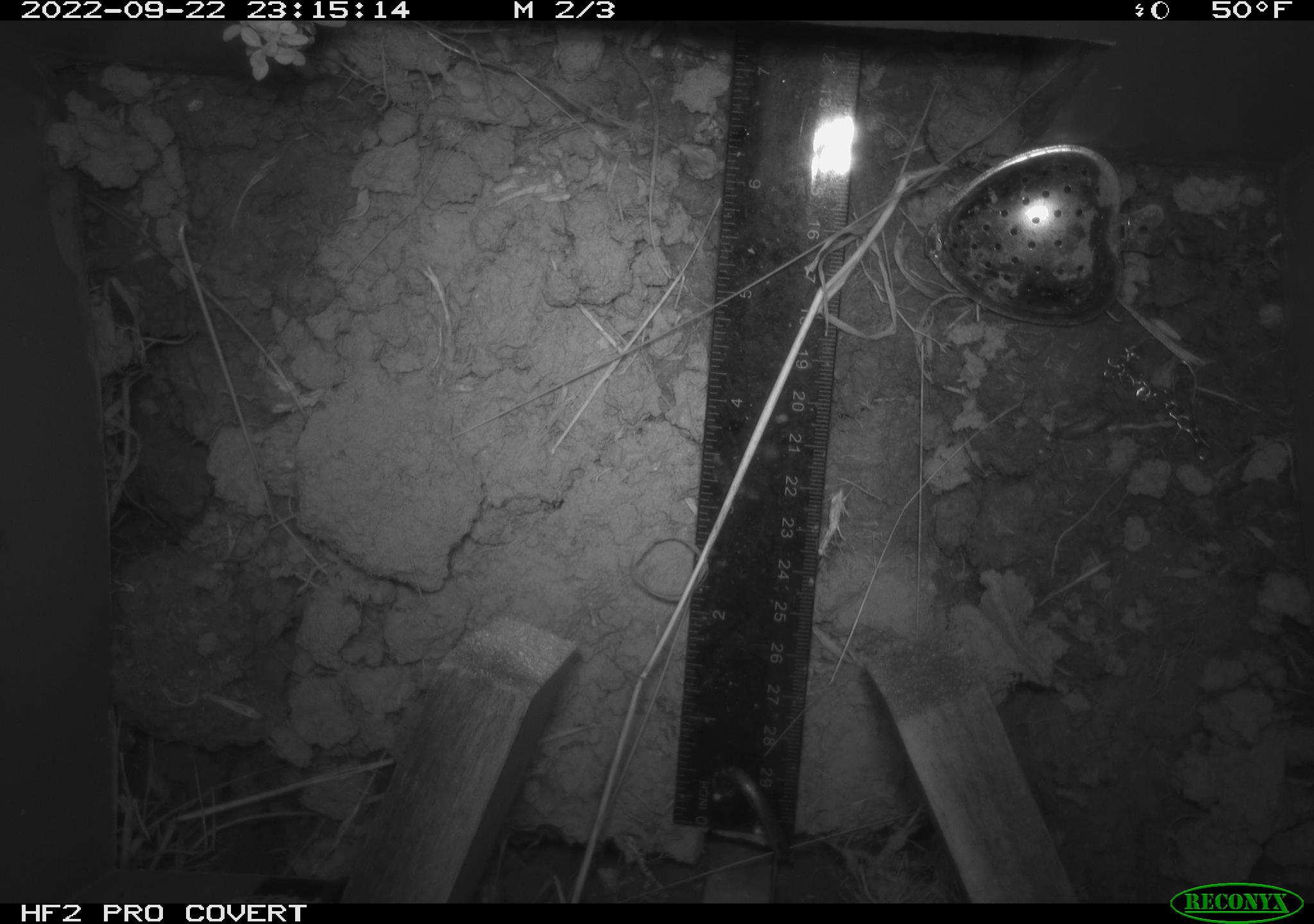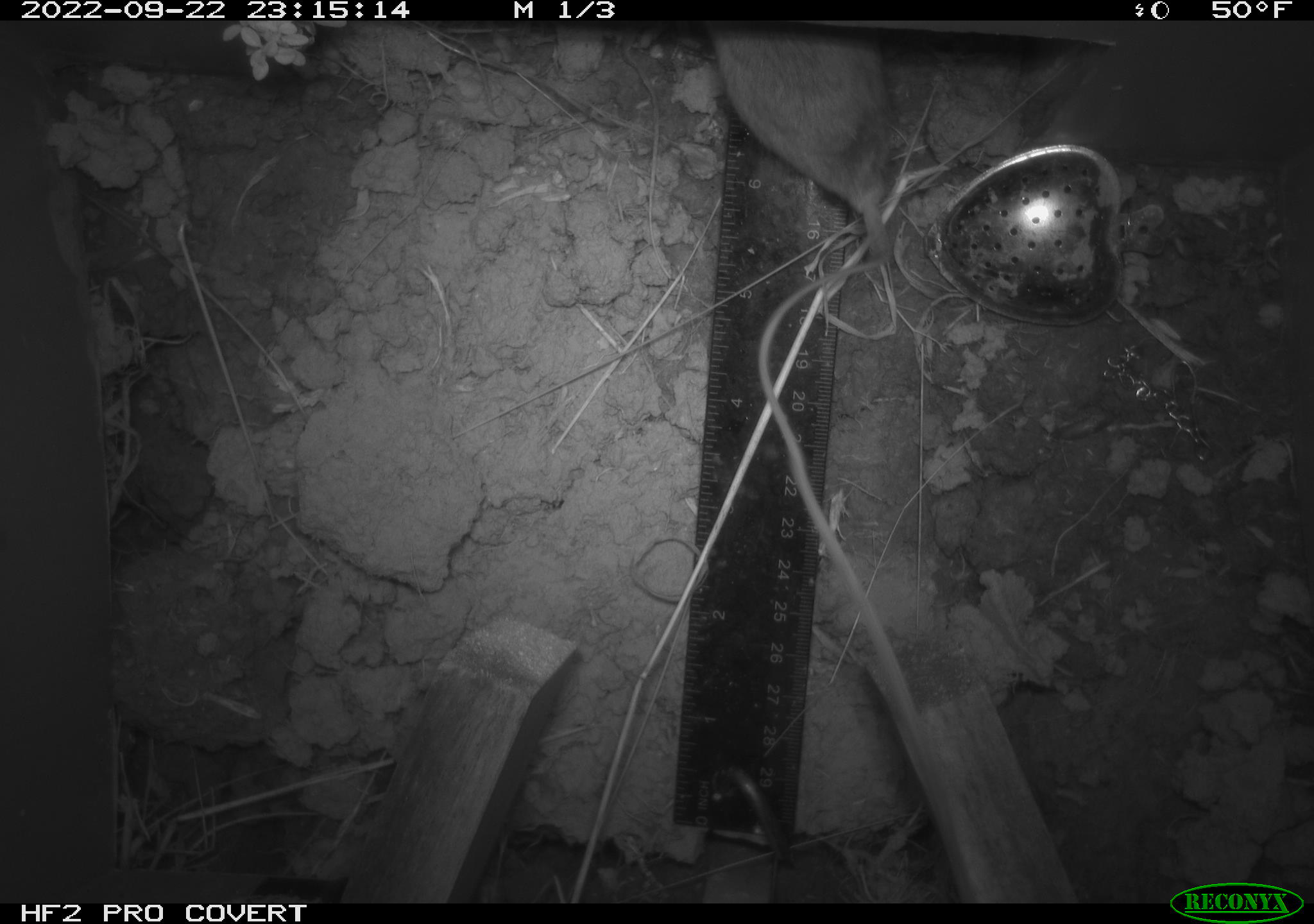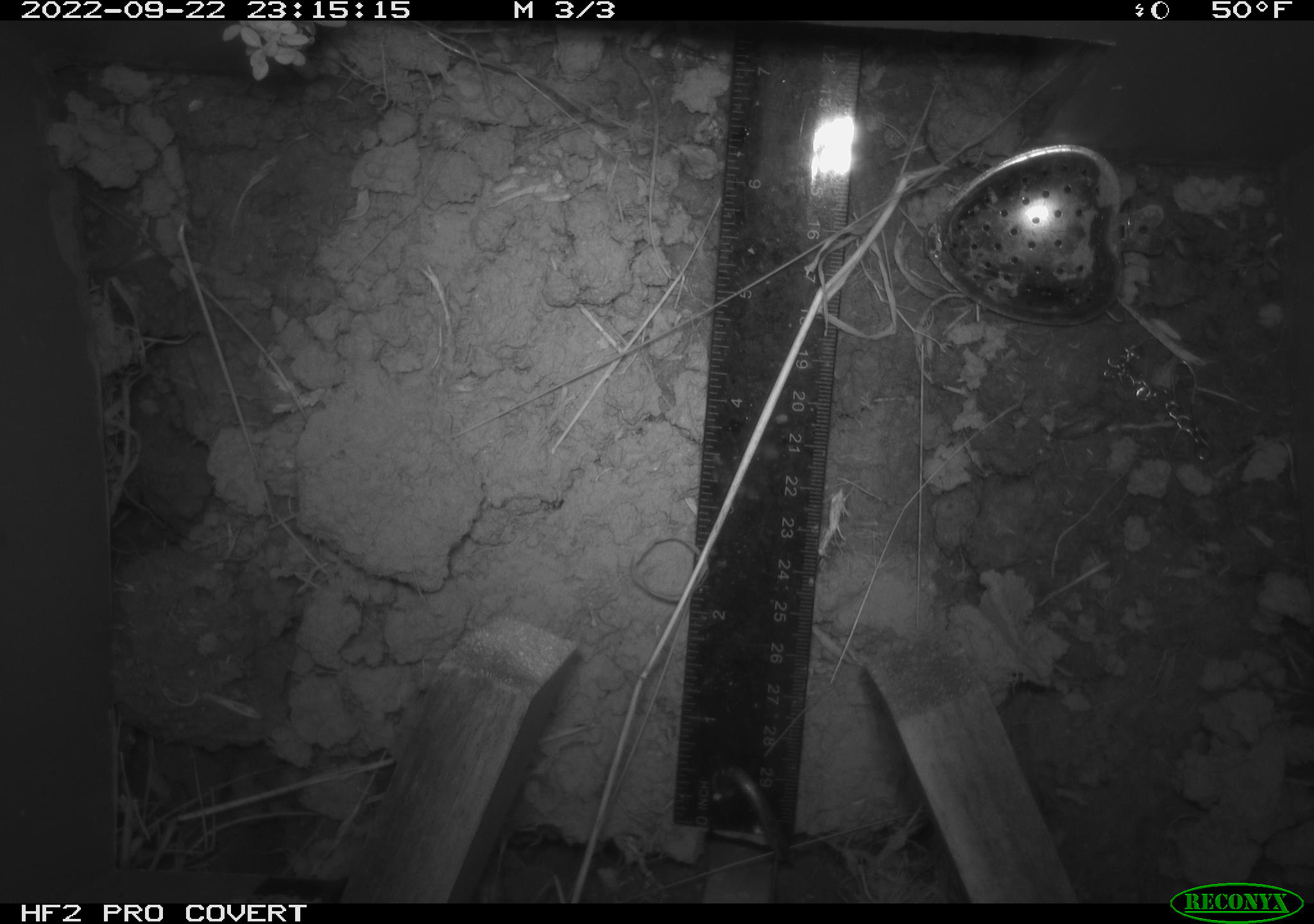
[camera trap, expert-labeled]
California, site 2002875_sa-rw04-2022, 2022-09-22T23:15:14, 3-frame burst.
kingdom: Animalia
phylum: Chordata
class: Mammalia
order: Rodentia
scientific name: Rodentia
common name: mouse species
Mouse species (Rodentia).